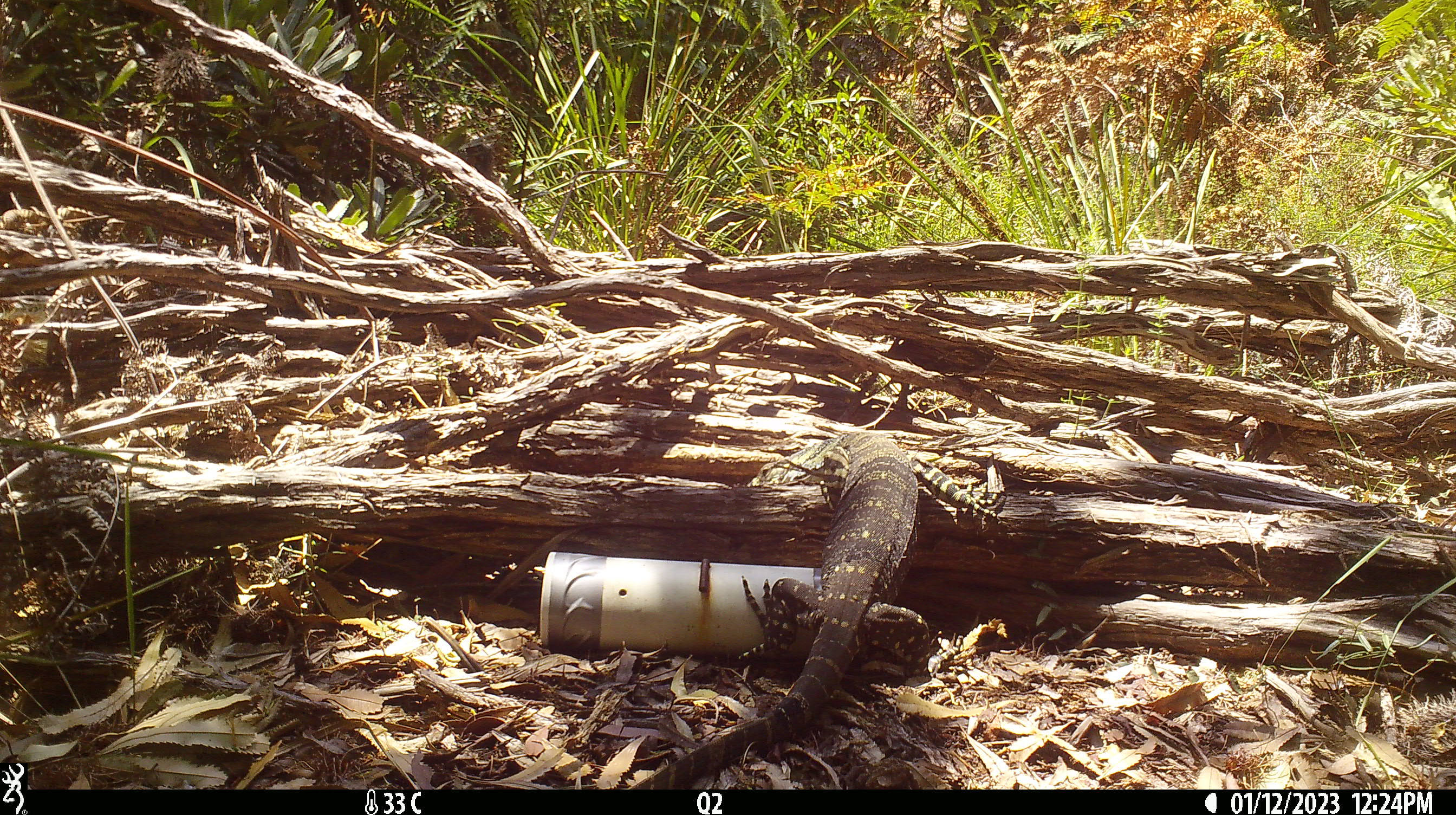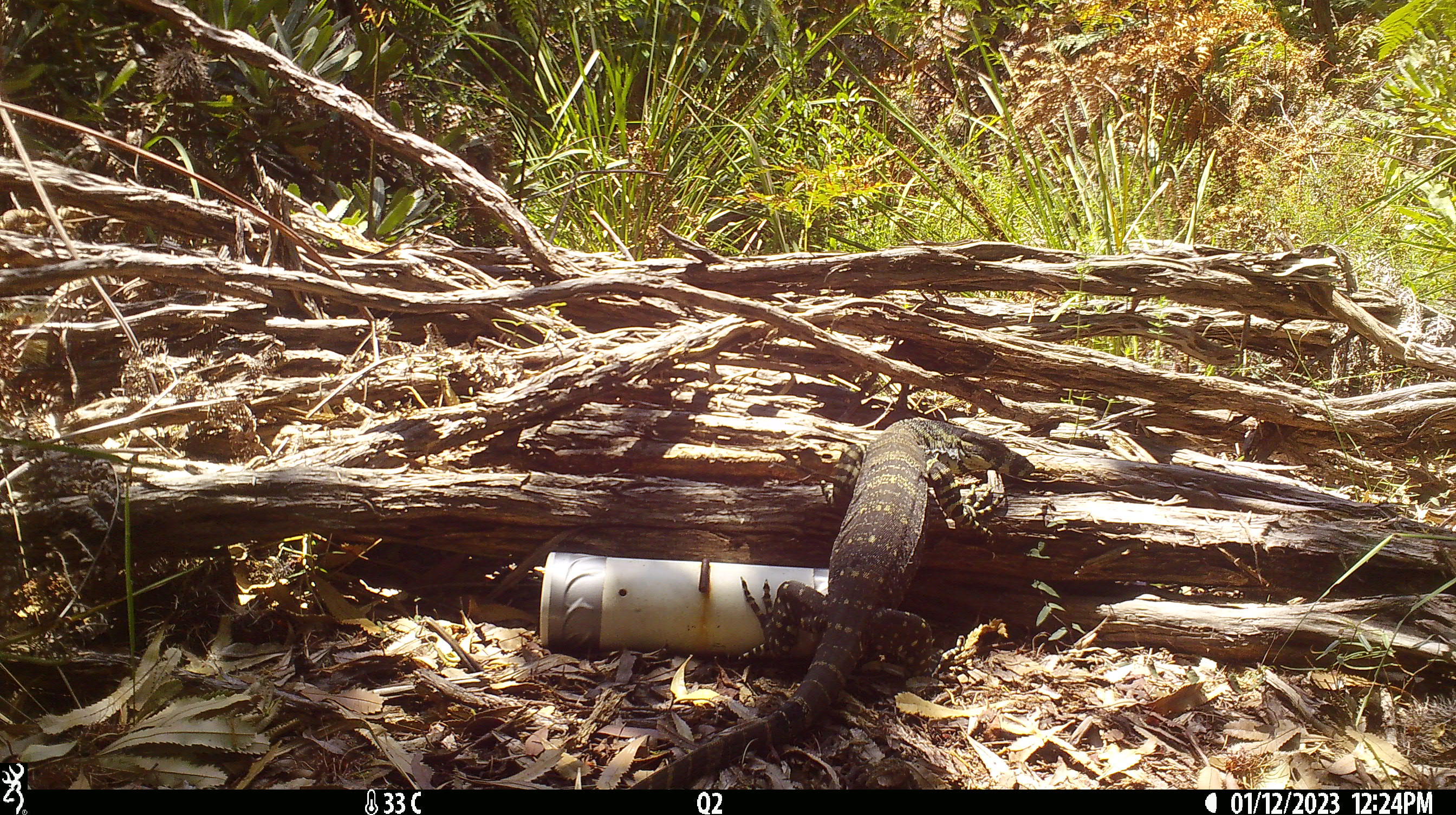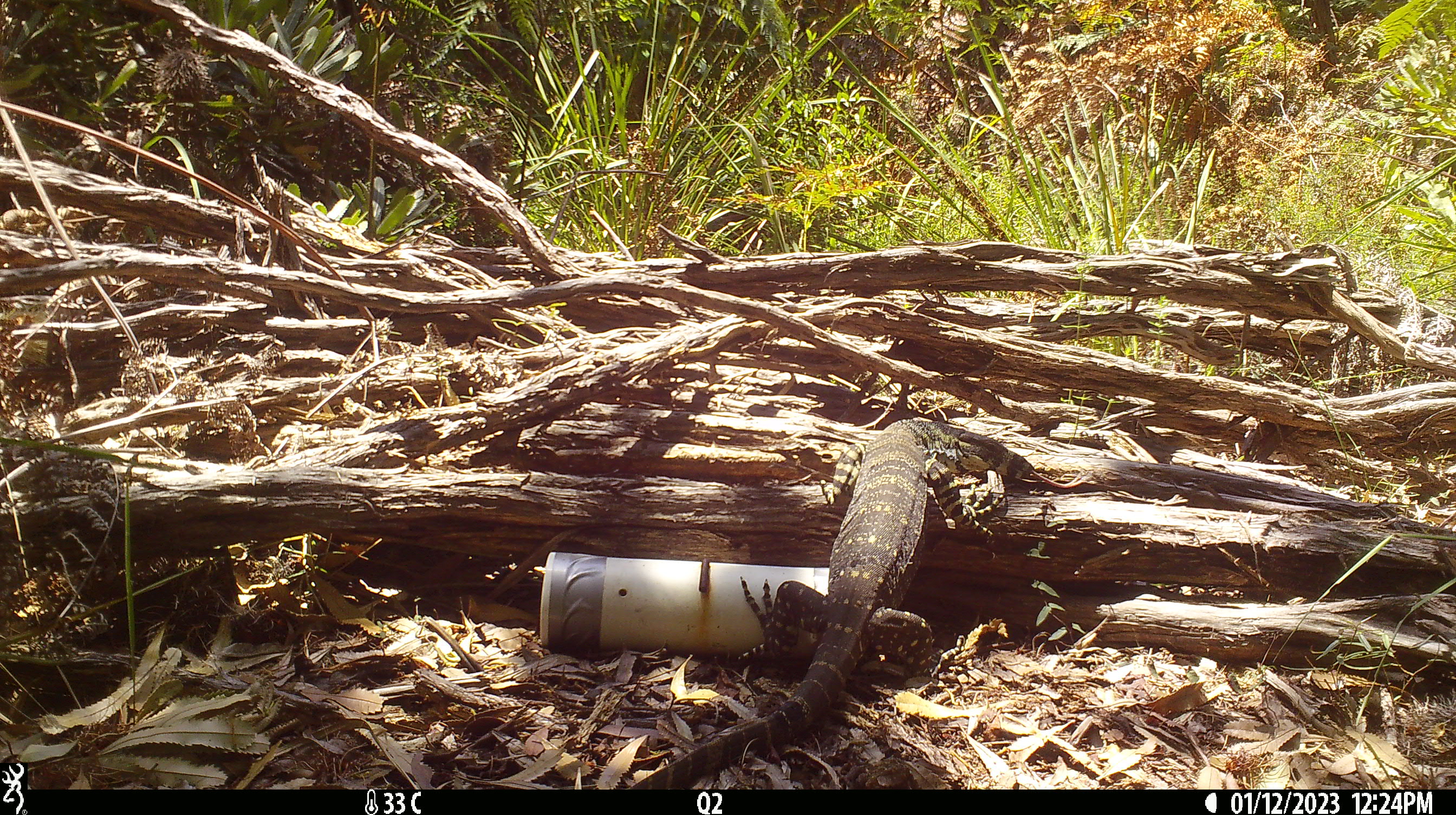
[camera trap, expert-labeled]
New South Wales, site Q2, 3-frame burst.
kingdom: Animalia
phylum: Chordata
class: Reptilia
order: Squamata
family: Varanidae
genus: Varanus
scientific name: Varanus varius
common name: lace monitor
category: goanna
Goanna (lace monitor) (Varanus varius).